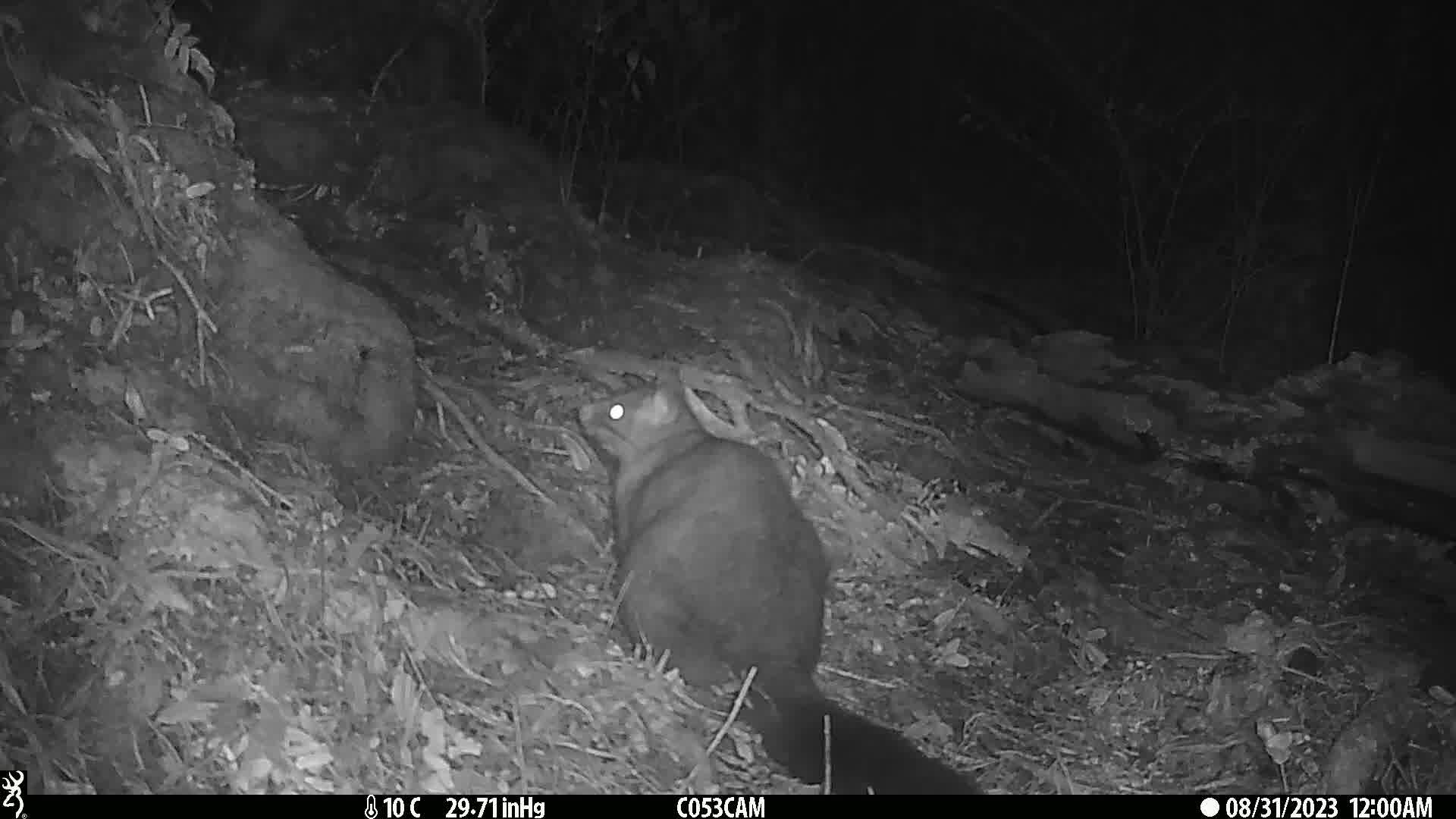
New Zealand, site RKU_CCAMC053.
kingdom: Animalia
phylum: Chordata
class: Mammalia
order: Diprotodontia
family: Phalangeridae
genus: Trichosurus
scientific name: Trichosurus vulpecula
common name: common brushtail possum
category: possum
Possum (common brushtail possum) (Trichosurus vulpecula).